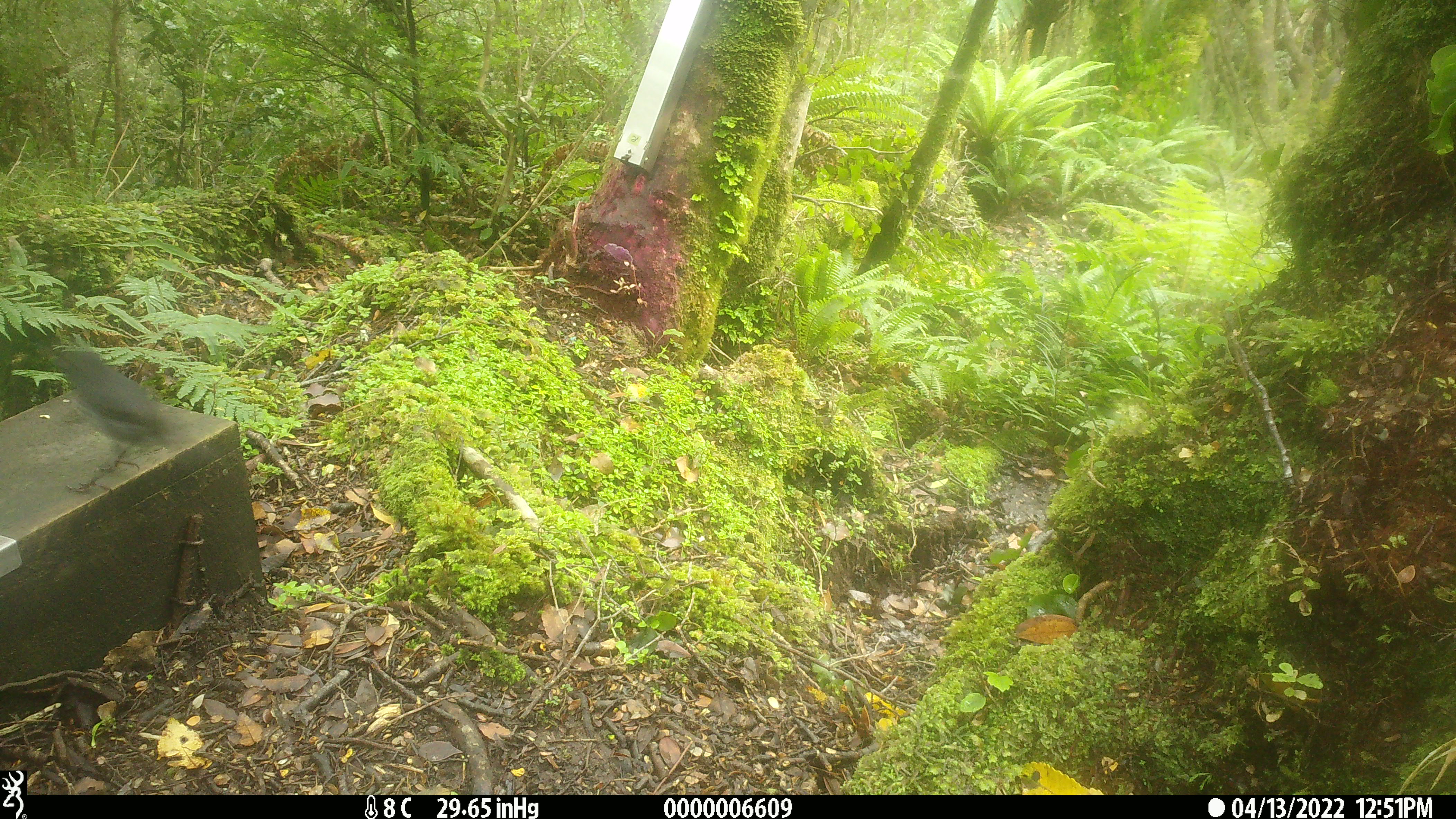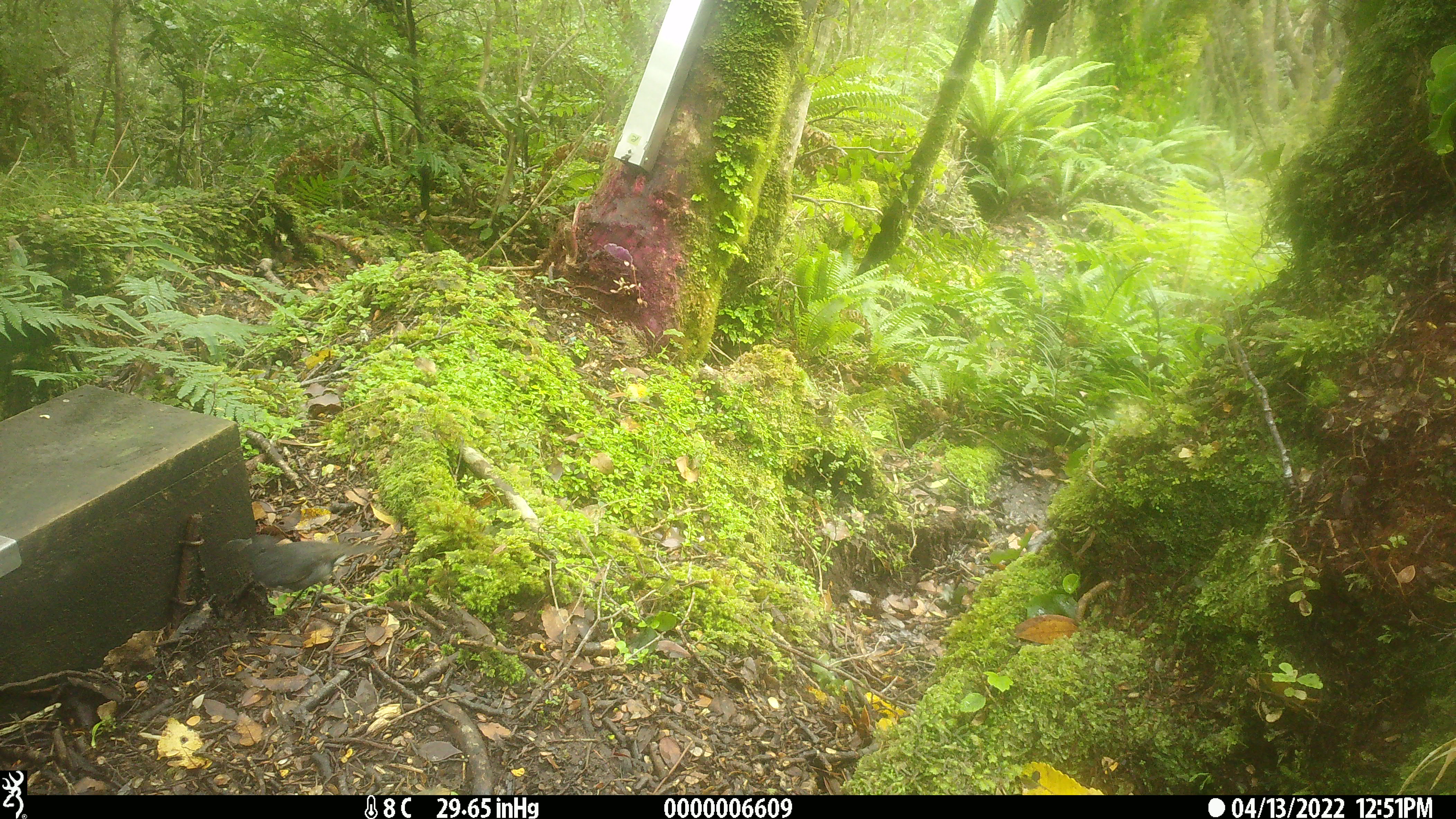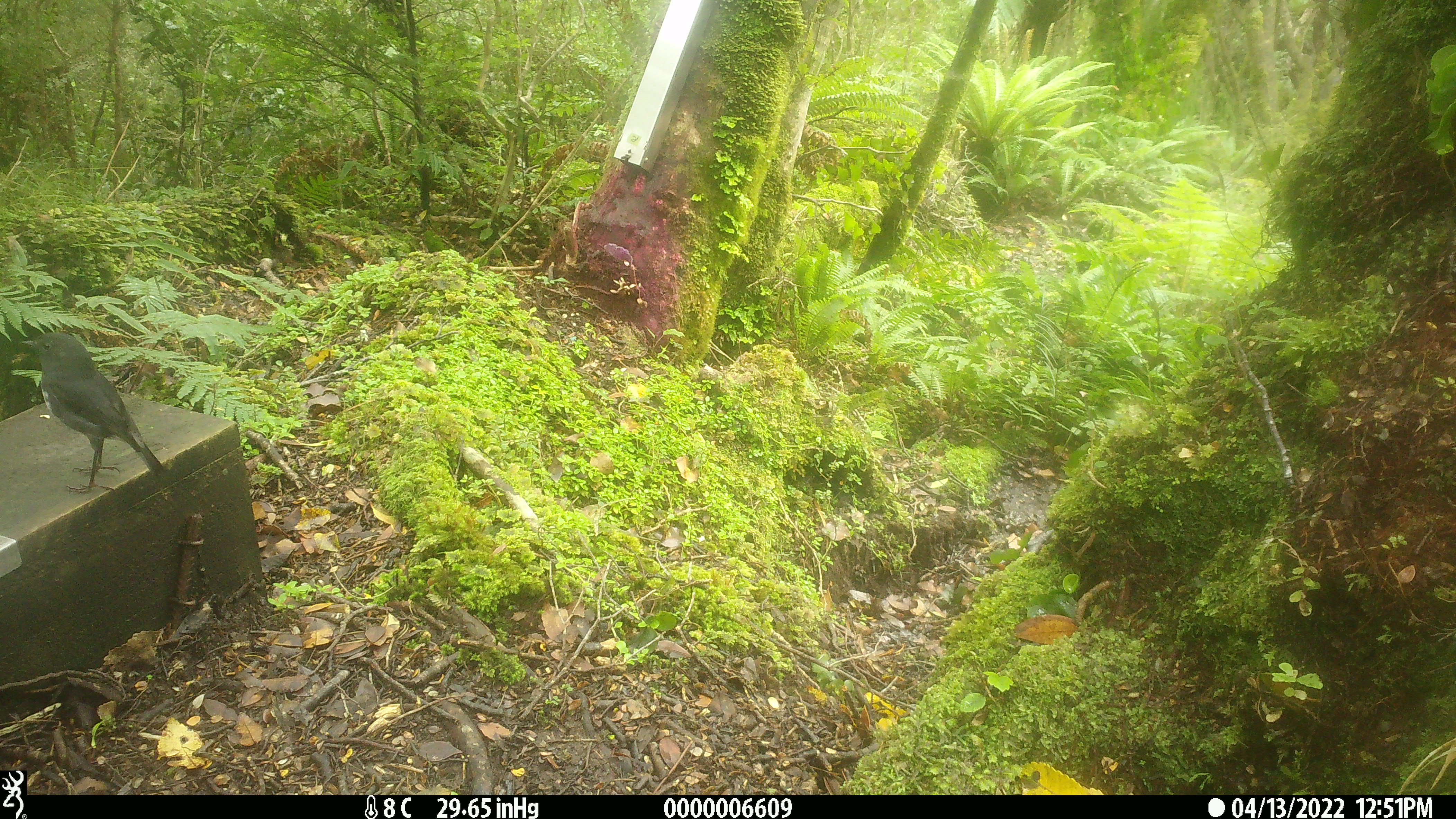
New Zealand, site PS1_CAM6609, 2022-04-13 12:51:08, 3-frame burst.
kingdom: Animalia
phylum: Chordata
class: Aves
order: Passeriformes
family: Petroicidae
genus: Petroica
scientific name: Petroica australis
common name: new zealand robin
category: robin